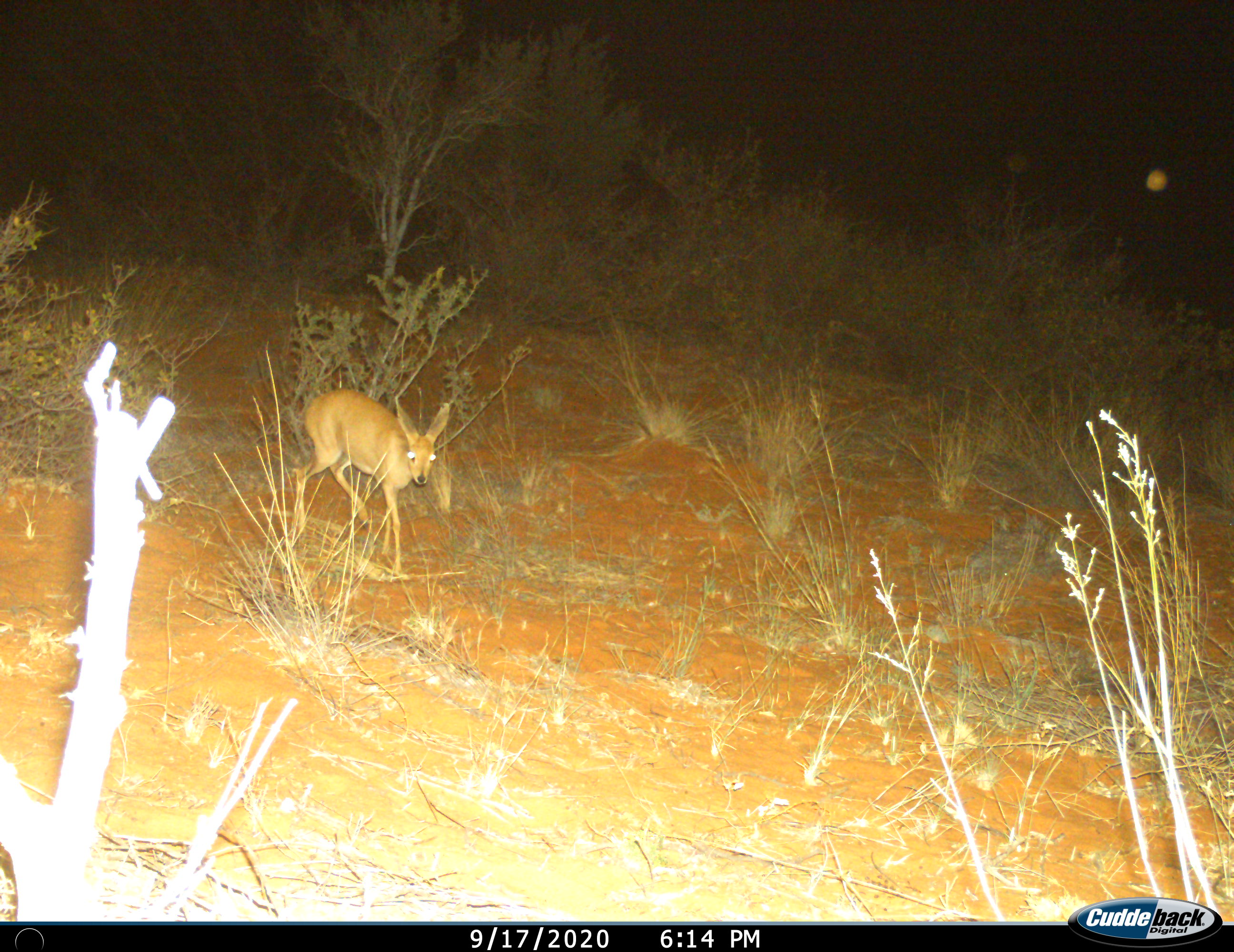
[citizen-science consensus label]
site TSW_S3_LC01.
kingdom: Animalia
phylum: Chordata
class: Mammalia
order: Artiodactyla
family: Bovidae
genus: Raphicerus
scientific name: Raphicerus campestris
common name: steenbok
Steenbok (Raphicerus campestris), count 1. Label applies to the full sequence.